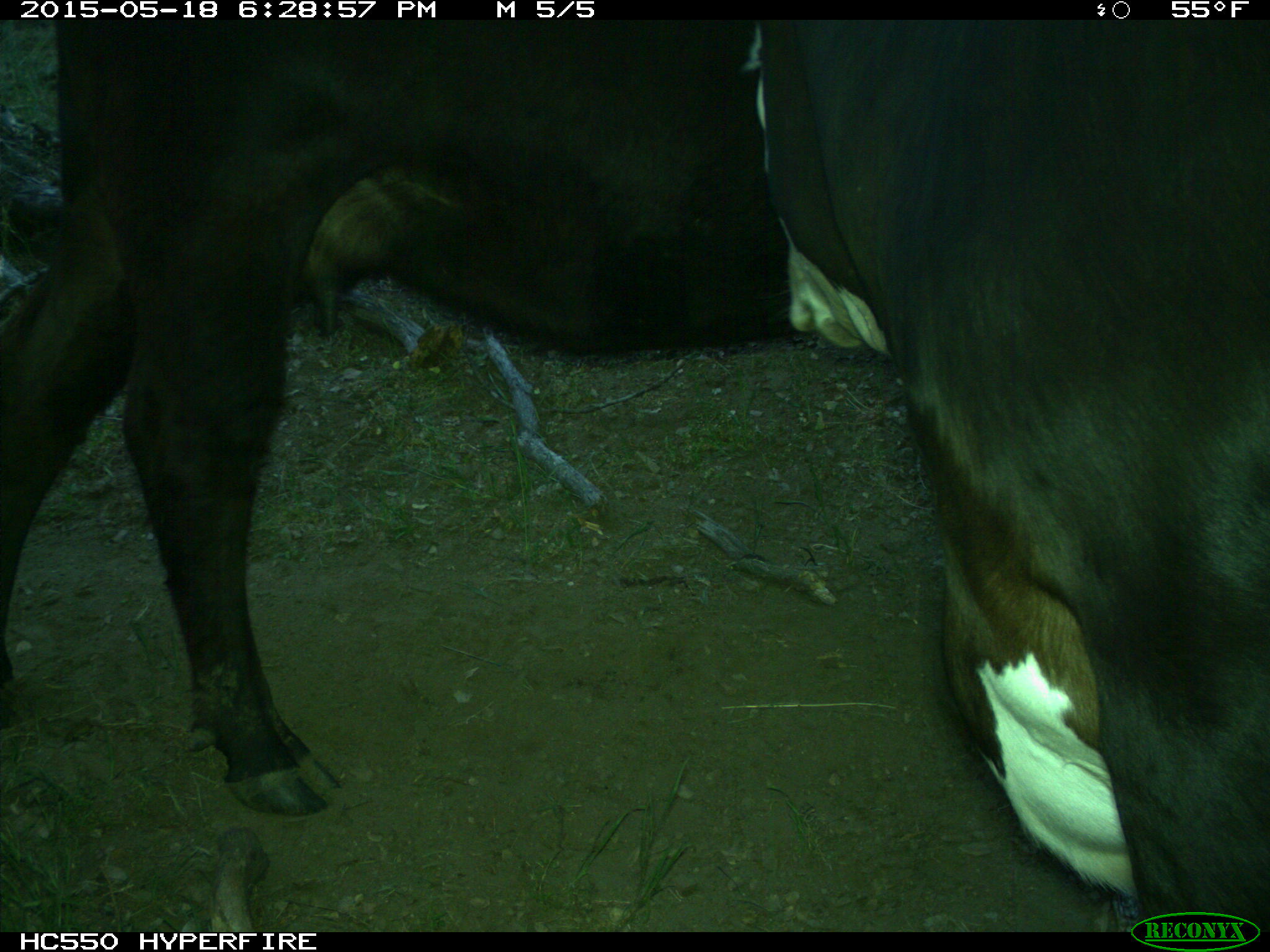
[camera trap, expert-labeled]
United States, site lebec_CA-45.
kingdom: Animalia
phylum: Chordata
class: Mammalia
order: Artiodactyla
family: Bovidae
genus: Bos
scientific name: Bos taurus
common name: domestic cow